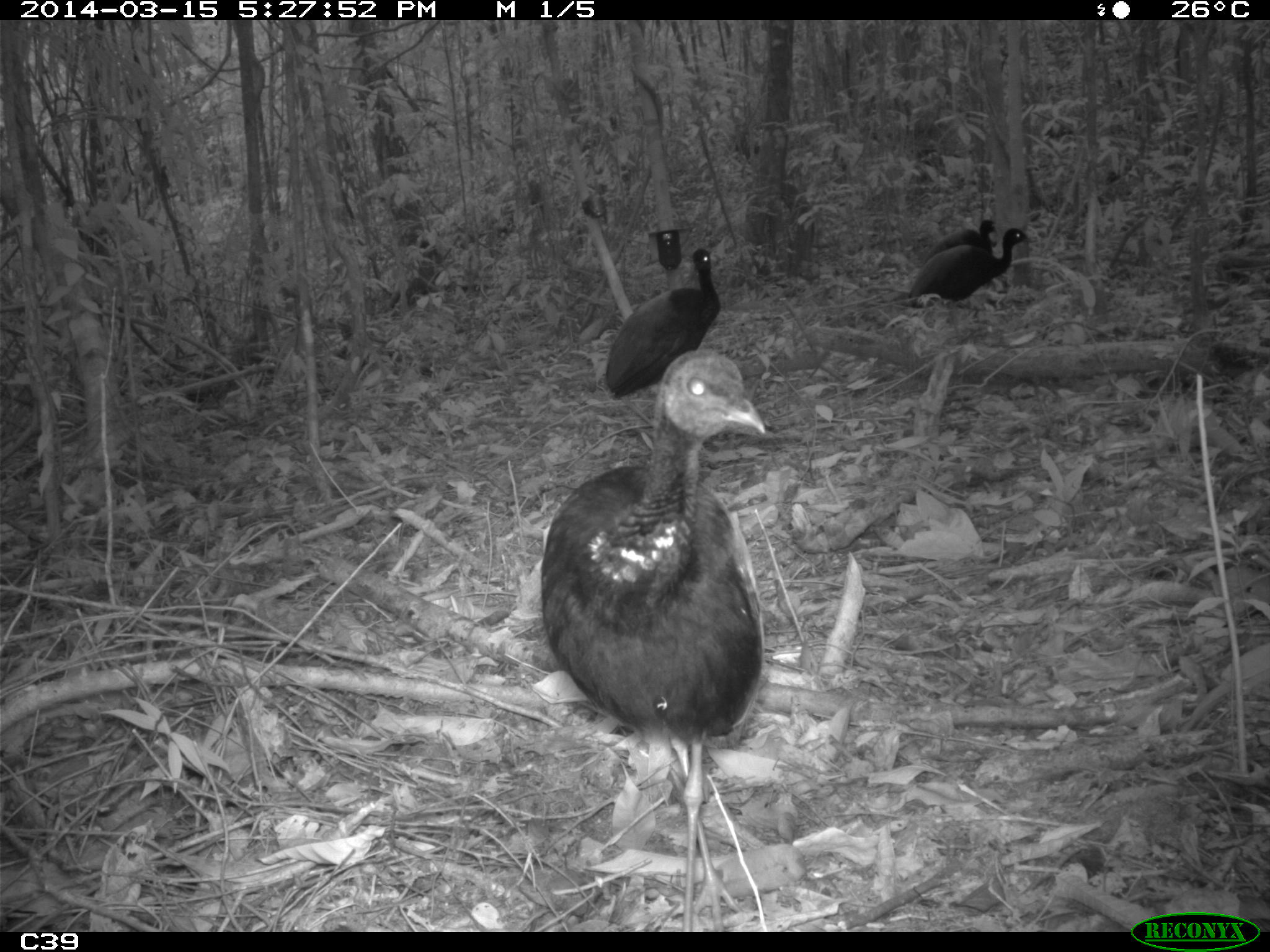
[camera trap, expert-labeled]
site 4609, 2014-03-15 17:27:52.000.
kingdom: Animalia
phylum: Chordata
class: Aves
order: Gruiformes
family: Psophiidae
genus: Psophia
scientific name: Psophia crepitans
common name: gray-winged trumpeter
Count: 8.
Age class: adult.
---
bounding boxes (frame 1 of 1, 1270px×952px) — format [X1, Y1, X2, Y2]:
psophia crepitans: [541, 347, 767, 932]; [604, 247, 721, 398]; [907, 228, 1032, 344]; [925, 220, 996, 260]